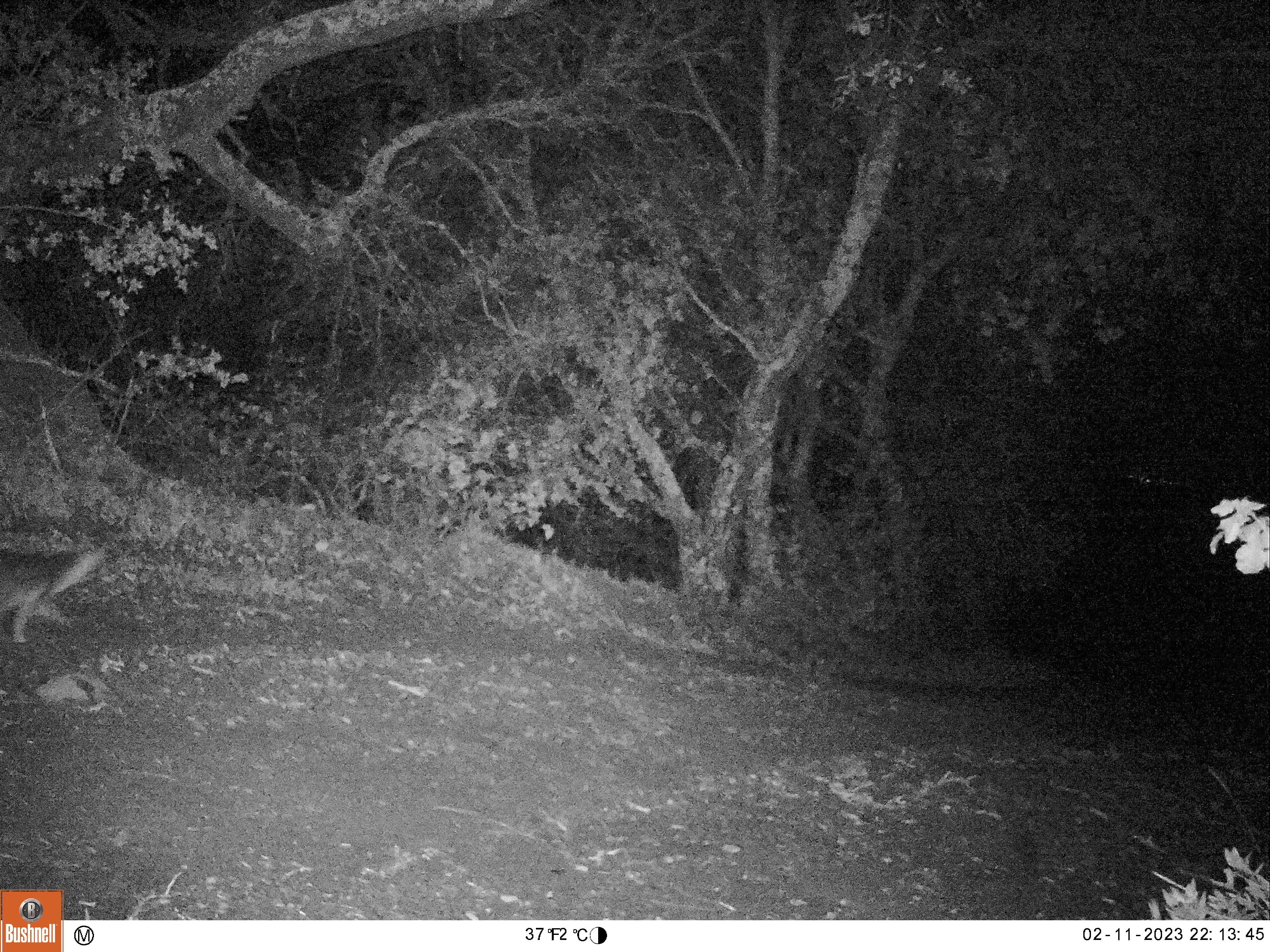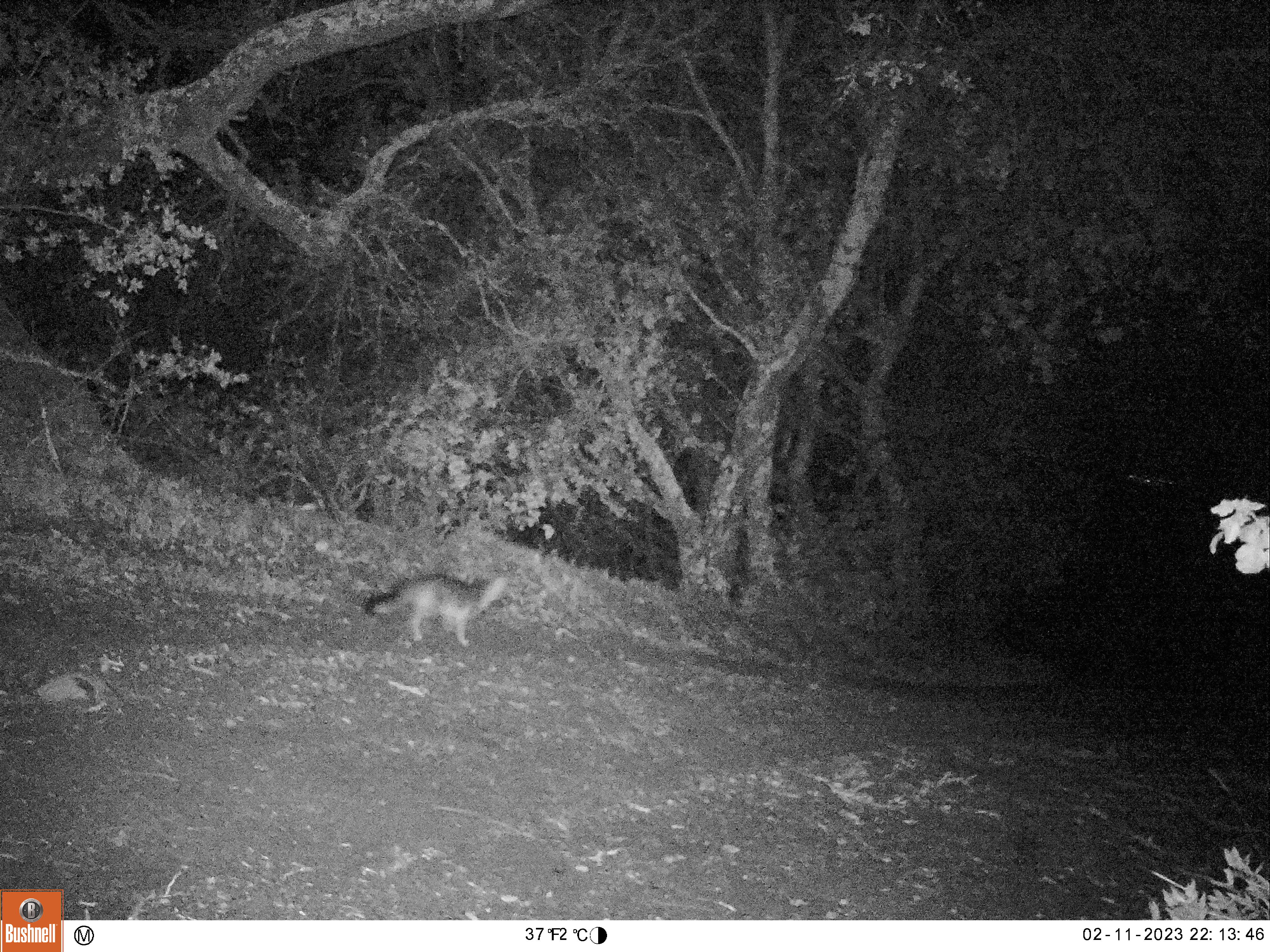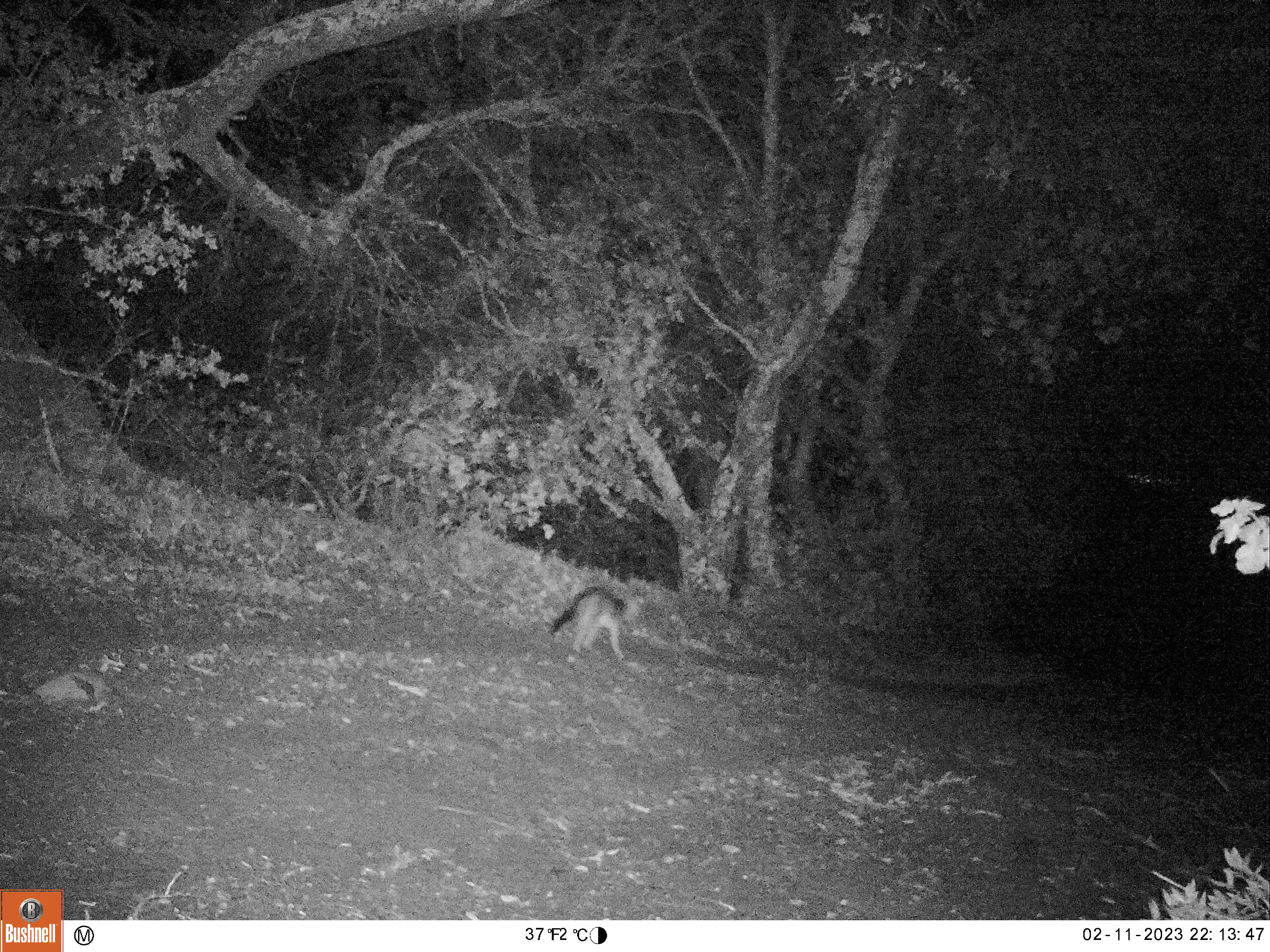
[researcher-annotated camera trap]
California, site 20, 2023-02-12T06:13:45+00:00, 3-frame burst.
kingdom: Animalia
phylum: Chordata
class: Mammalia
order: Carnivora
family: Canidae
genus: Urocyon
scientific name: Urocyon cinereoargenteus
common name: gray fox